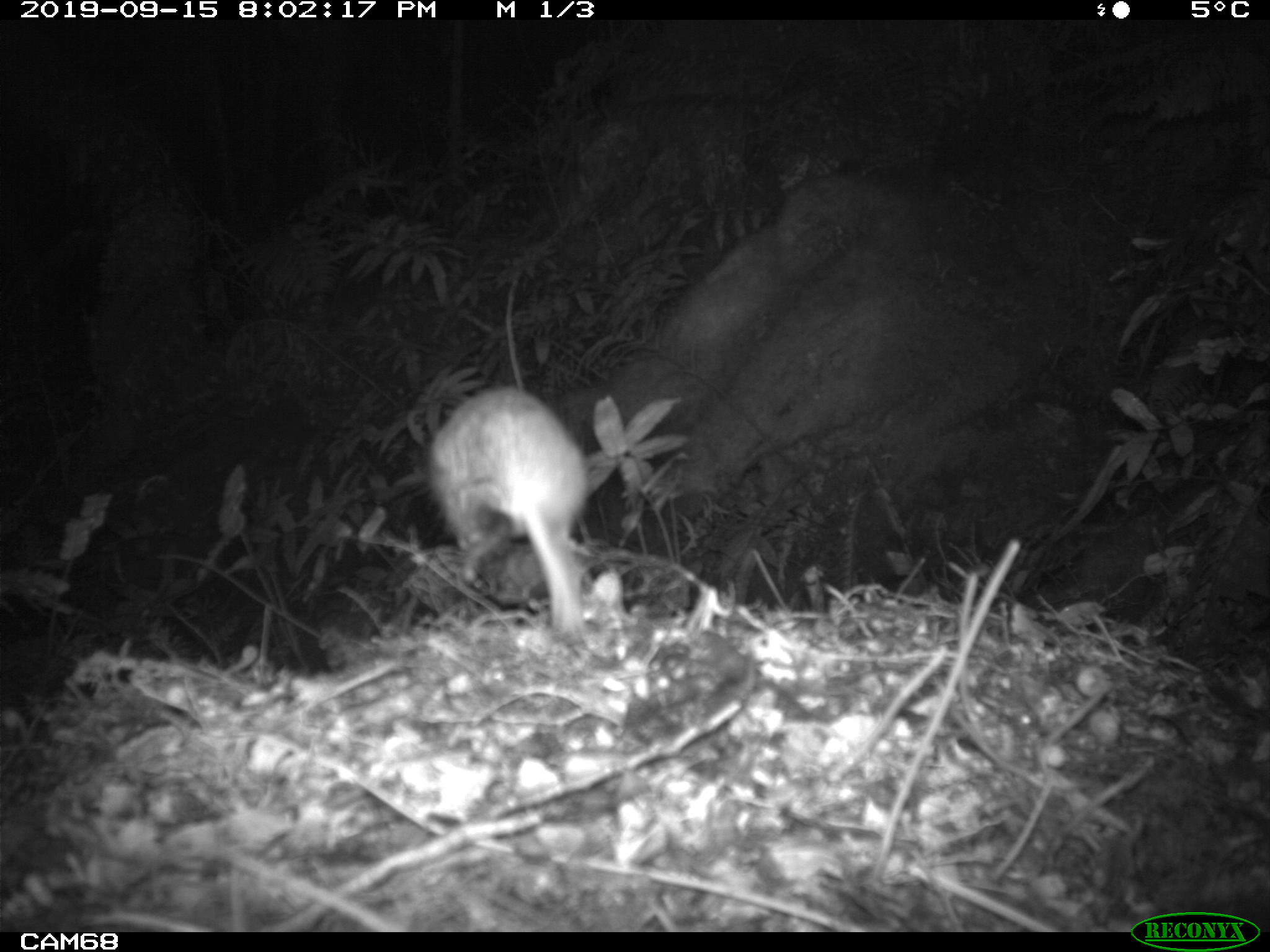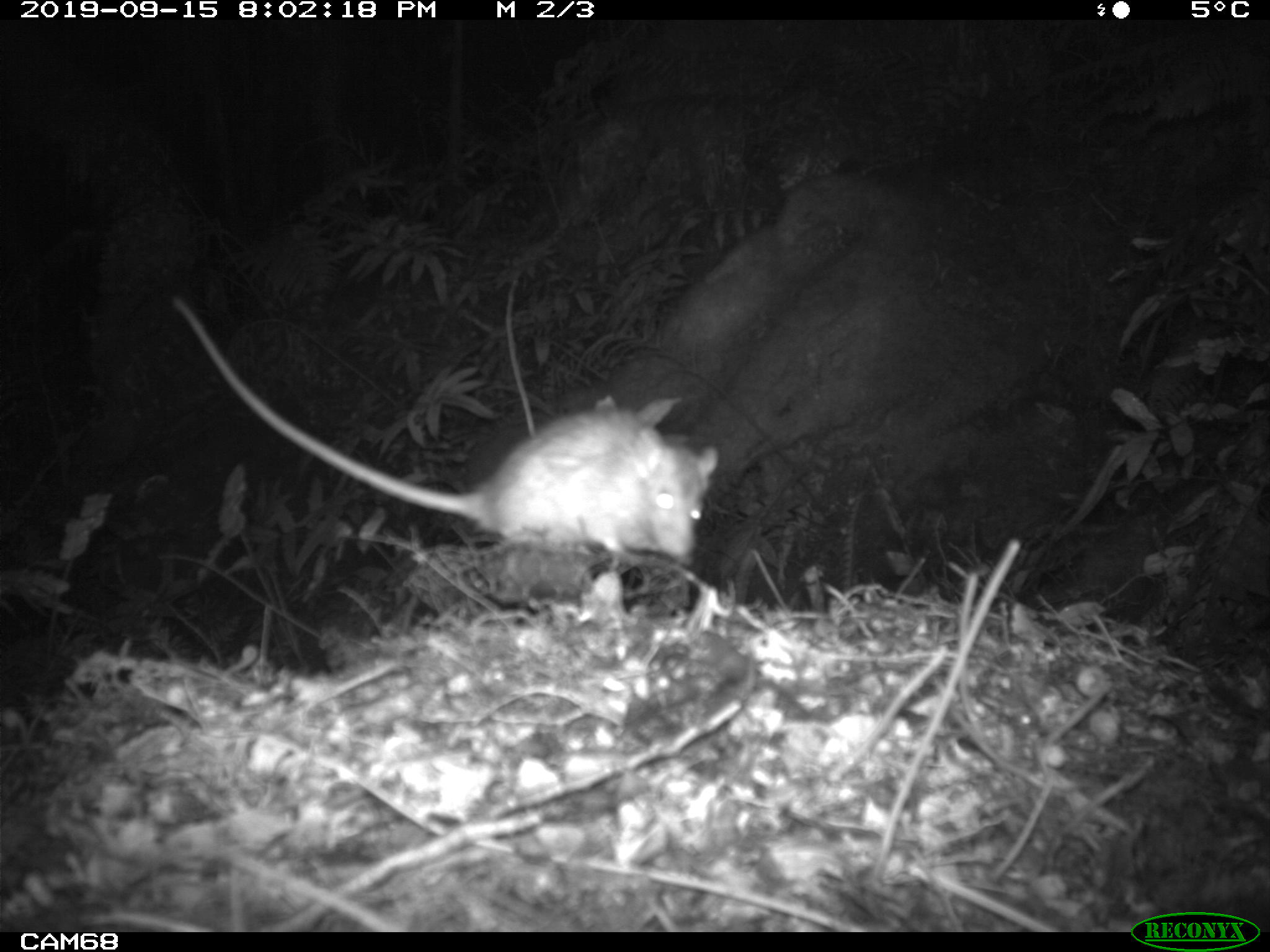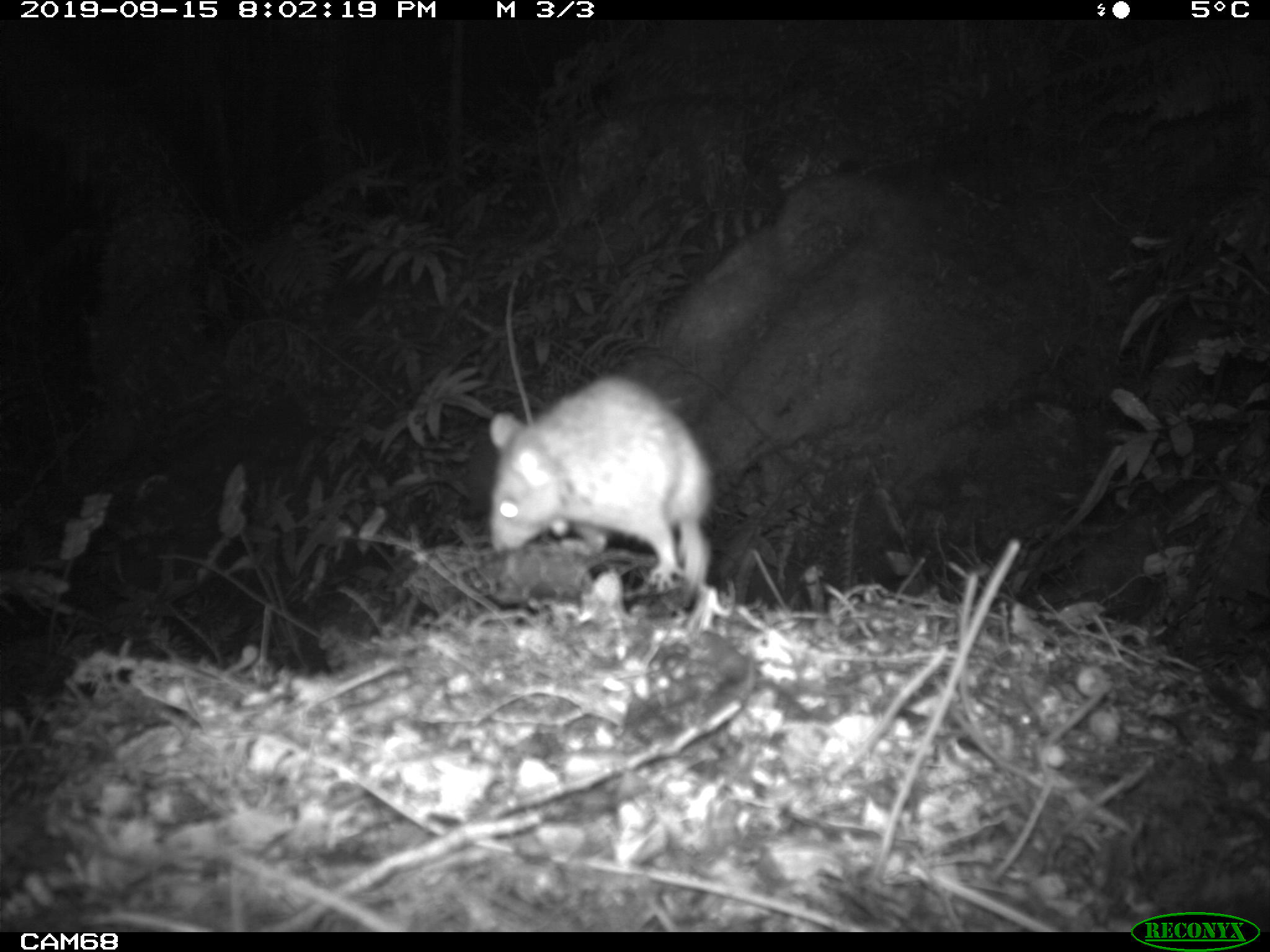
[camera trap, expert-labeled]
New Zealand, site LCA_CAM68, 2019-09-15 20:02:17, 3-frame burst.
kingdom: Animalia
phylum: Chordata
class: Mammalia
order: Rodentia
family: Muridae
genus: Rattus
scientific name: Rattus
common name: rat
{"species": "rat (Rattus)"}